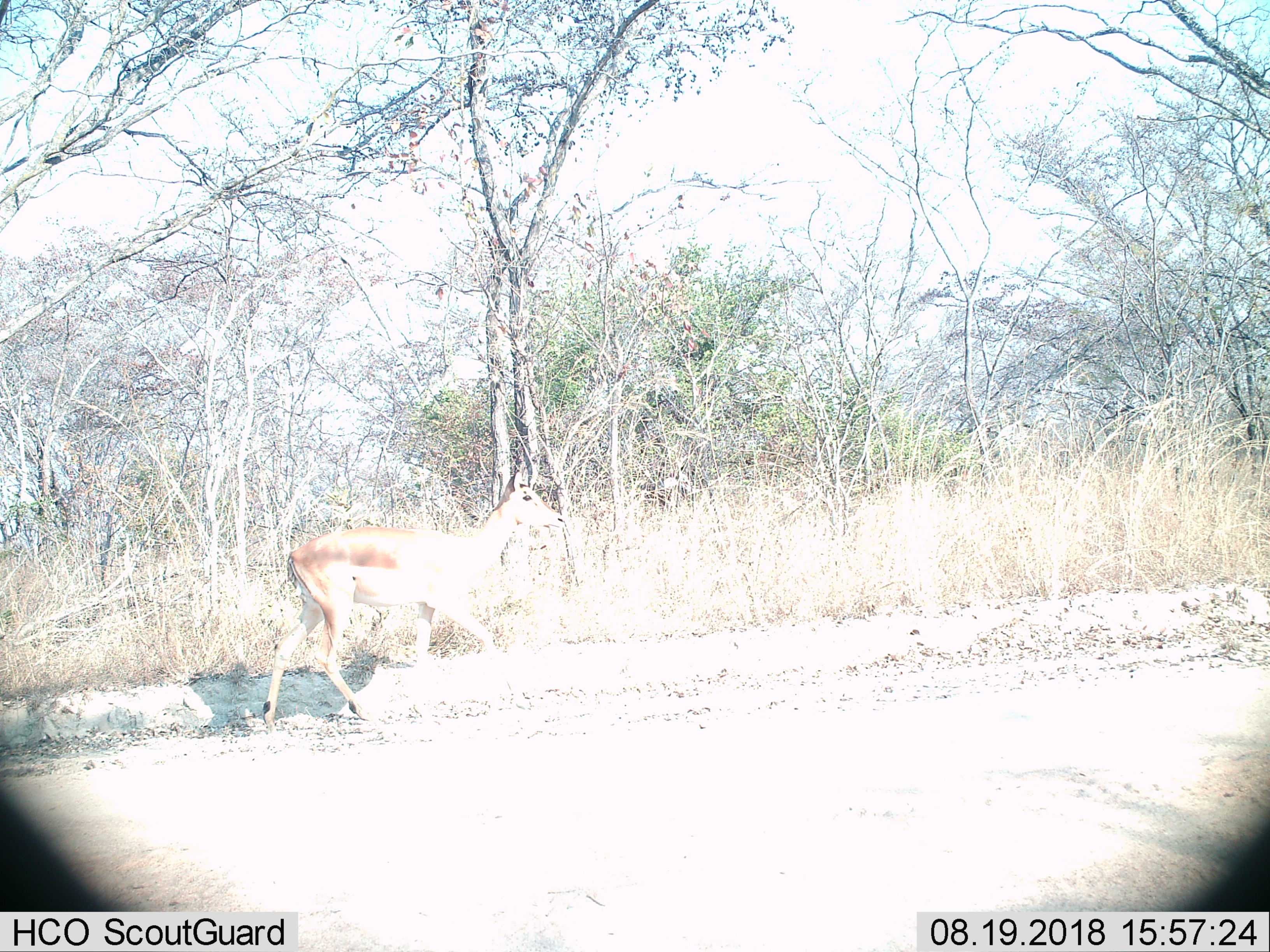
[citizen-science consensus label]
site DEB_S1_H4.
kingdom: Animalia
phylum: Chordata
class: Mammalia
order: Artiodactyla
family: Bovidae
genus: Aepyceros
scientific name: Aepyceros melampus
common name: impala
Impala (Aepyceros melampus), count 1. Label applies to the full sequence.